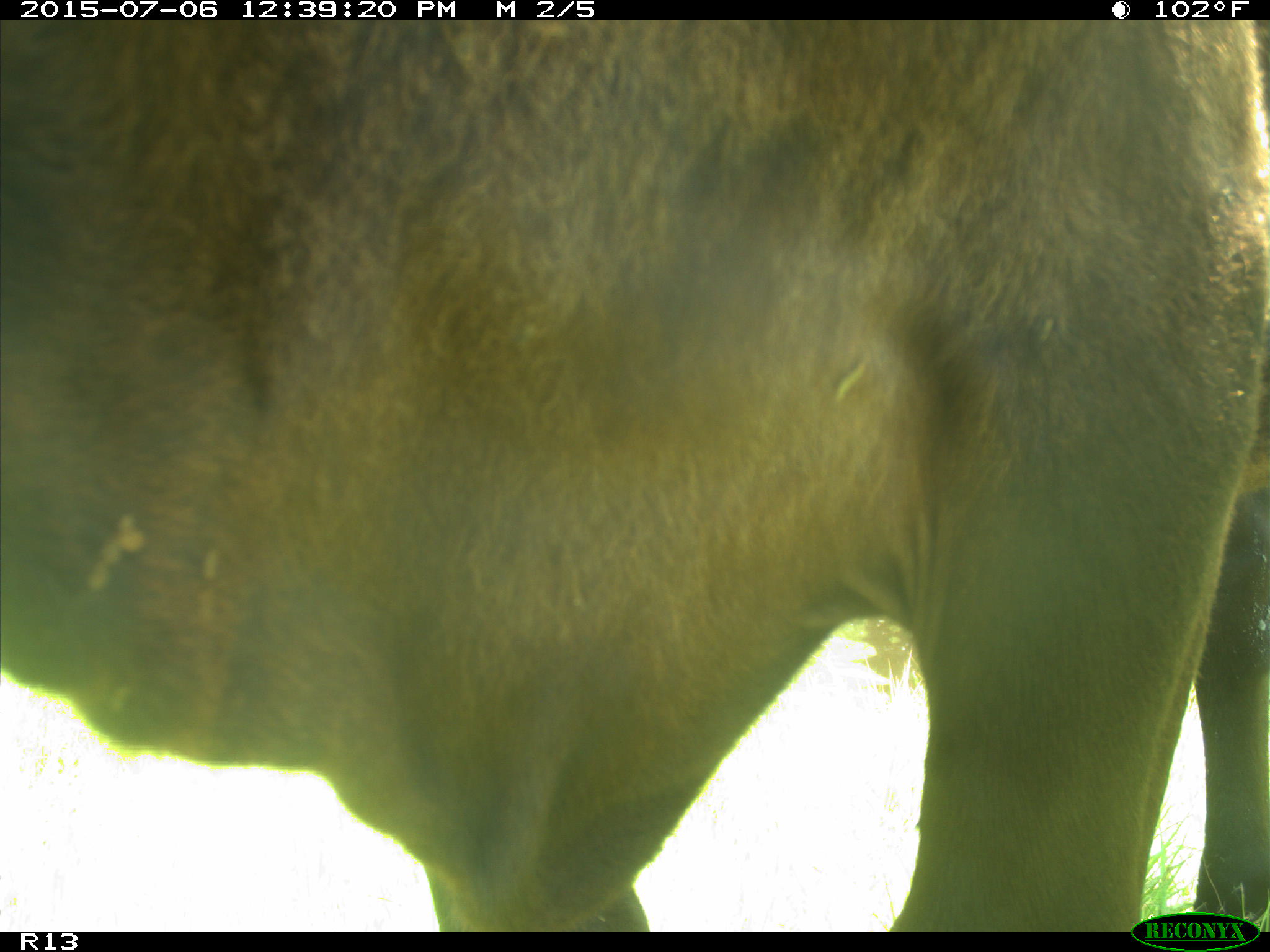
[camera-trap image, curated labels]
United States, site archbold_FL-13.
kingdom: Animalia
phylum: Chordata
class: Mammalia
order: Artiodactyla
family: Bovidae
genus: Bos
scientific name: Bos taurus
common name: domestic cow